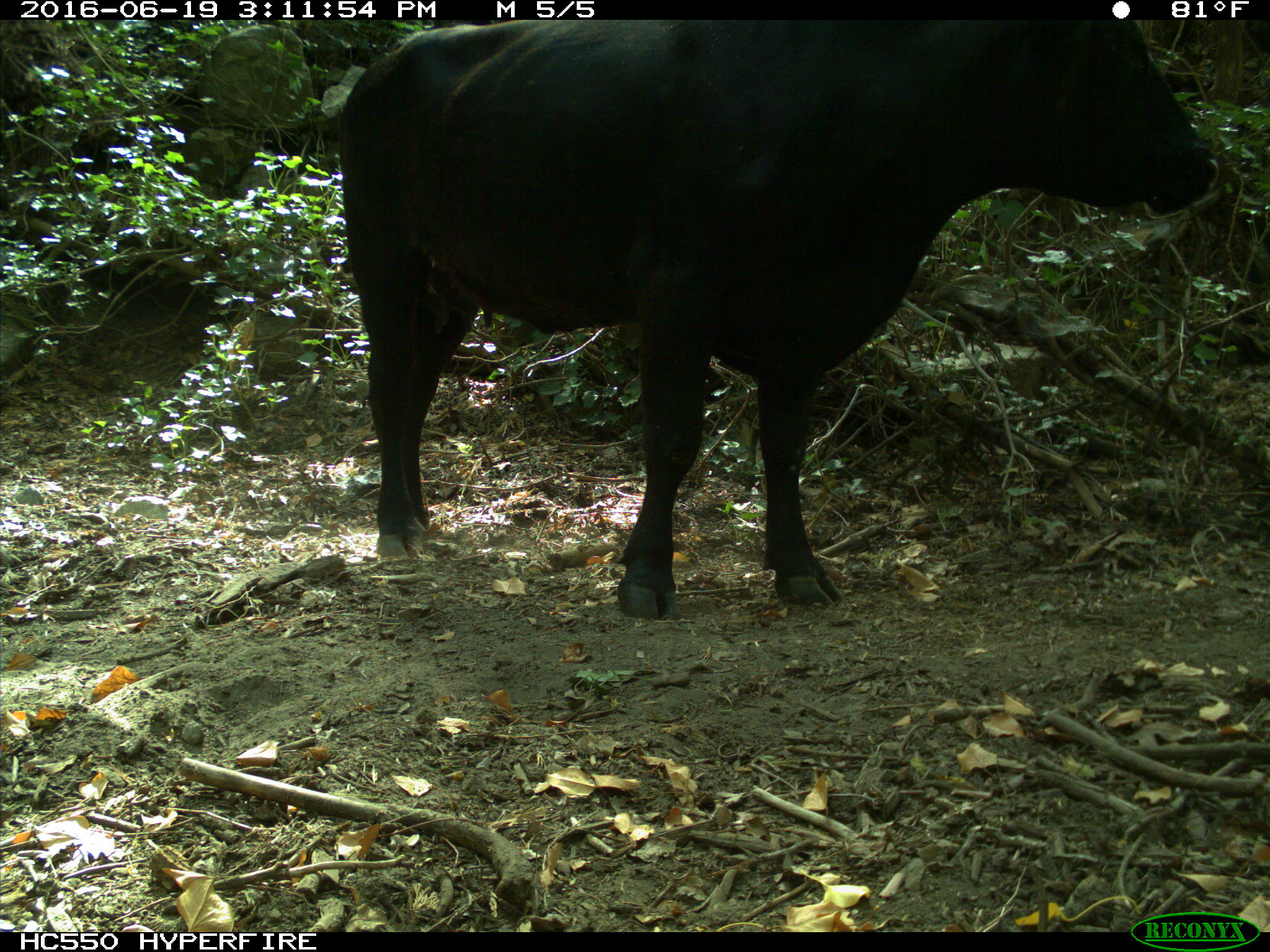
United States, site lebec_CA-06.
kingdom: Animalia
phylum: Chordata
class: Mammalia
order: Artiodactyla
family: Bovidae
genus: Bos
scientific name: Bos taurus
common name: domestic cow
Bos taurus (domestic cow).